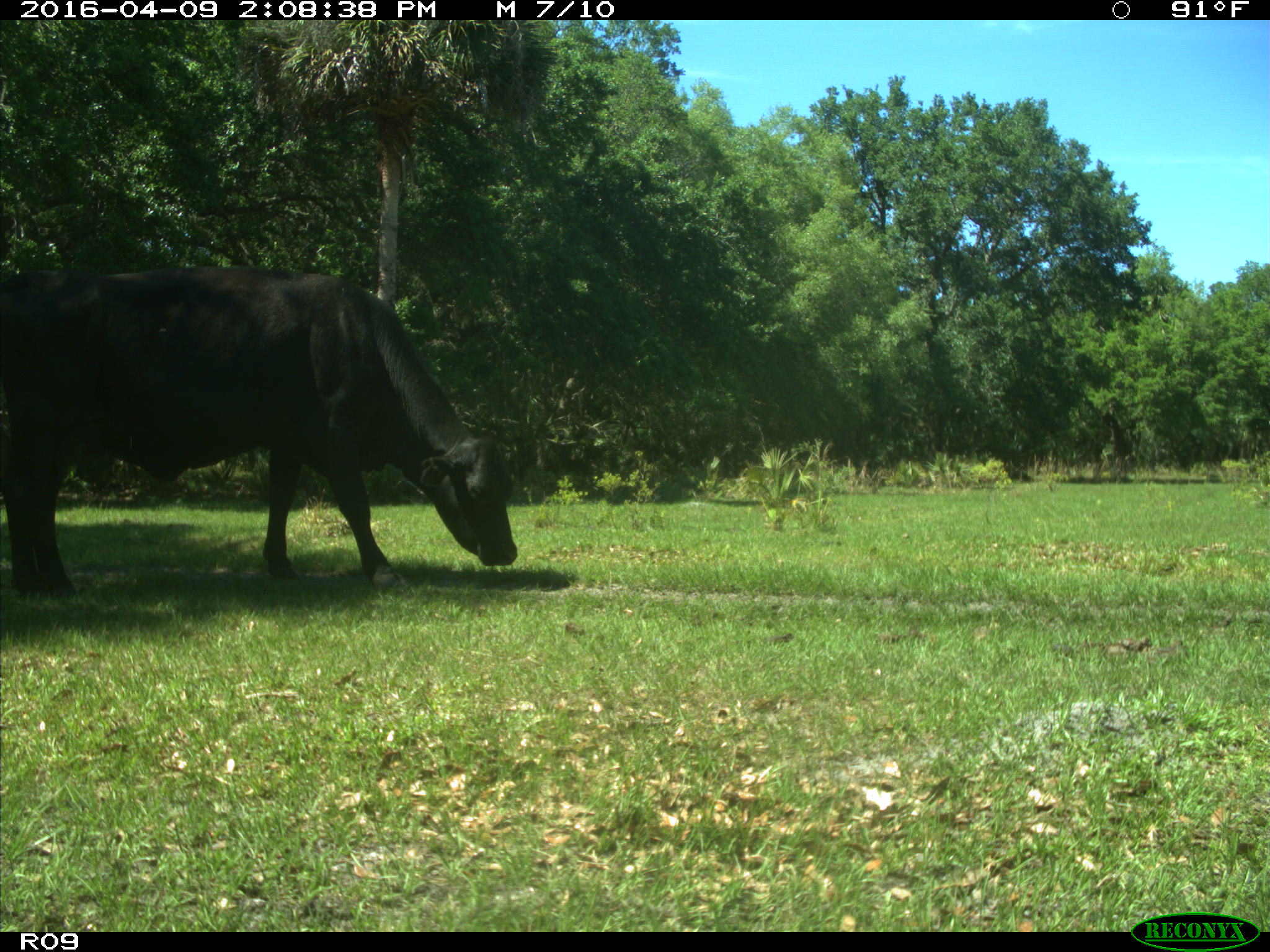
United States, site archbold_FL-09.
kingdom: Animalia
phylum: Chordata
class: Mammalia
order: Artiodactyla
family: Bovidae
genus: Bos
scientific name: Bos taurus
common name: domestic cow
Bos taurus (domestic cow).